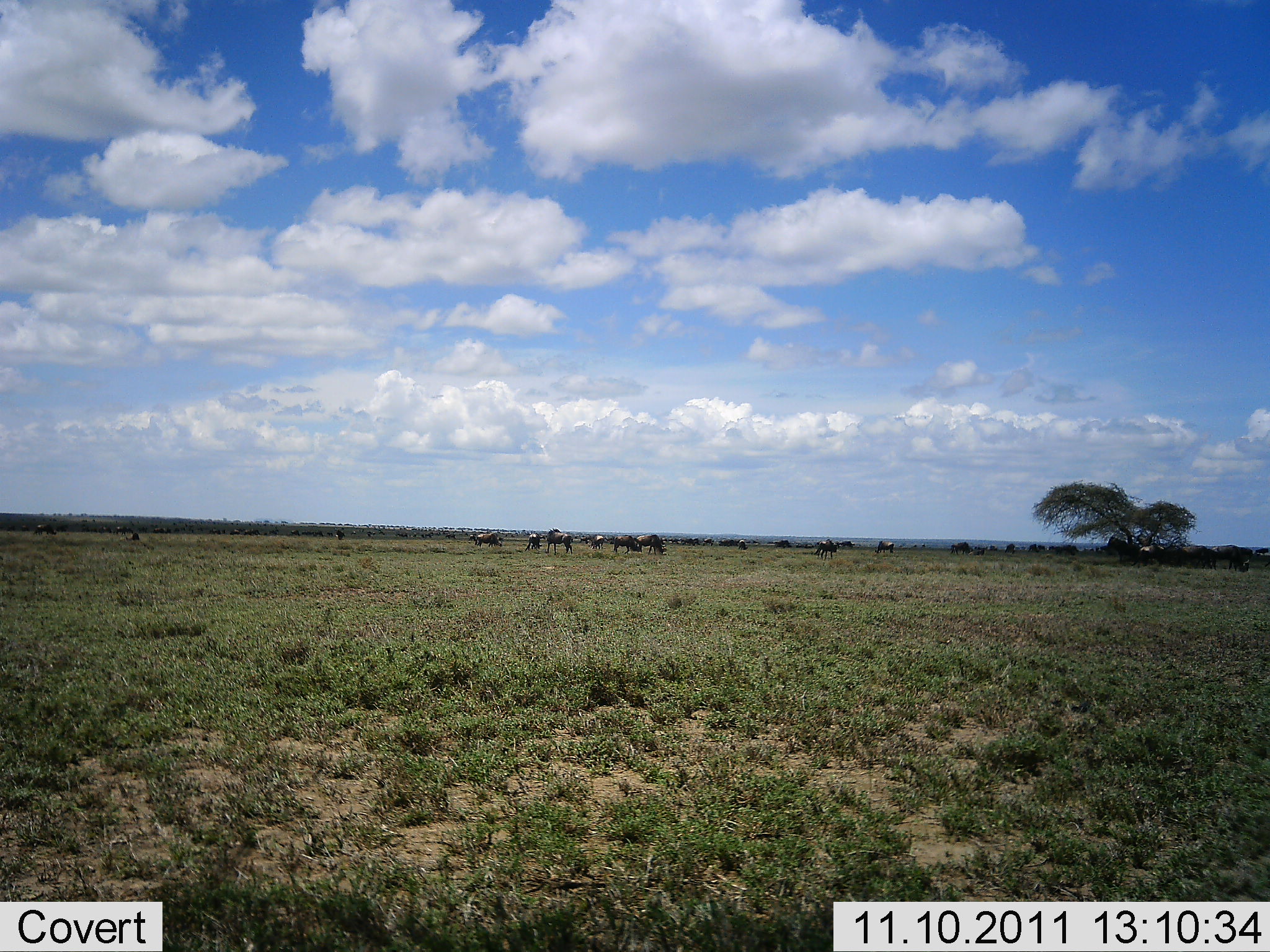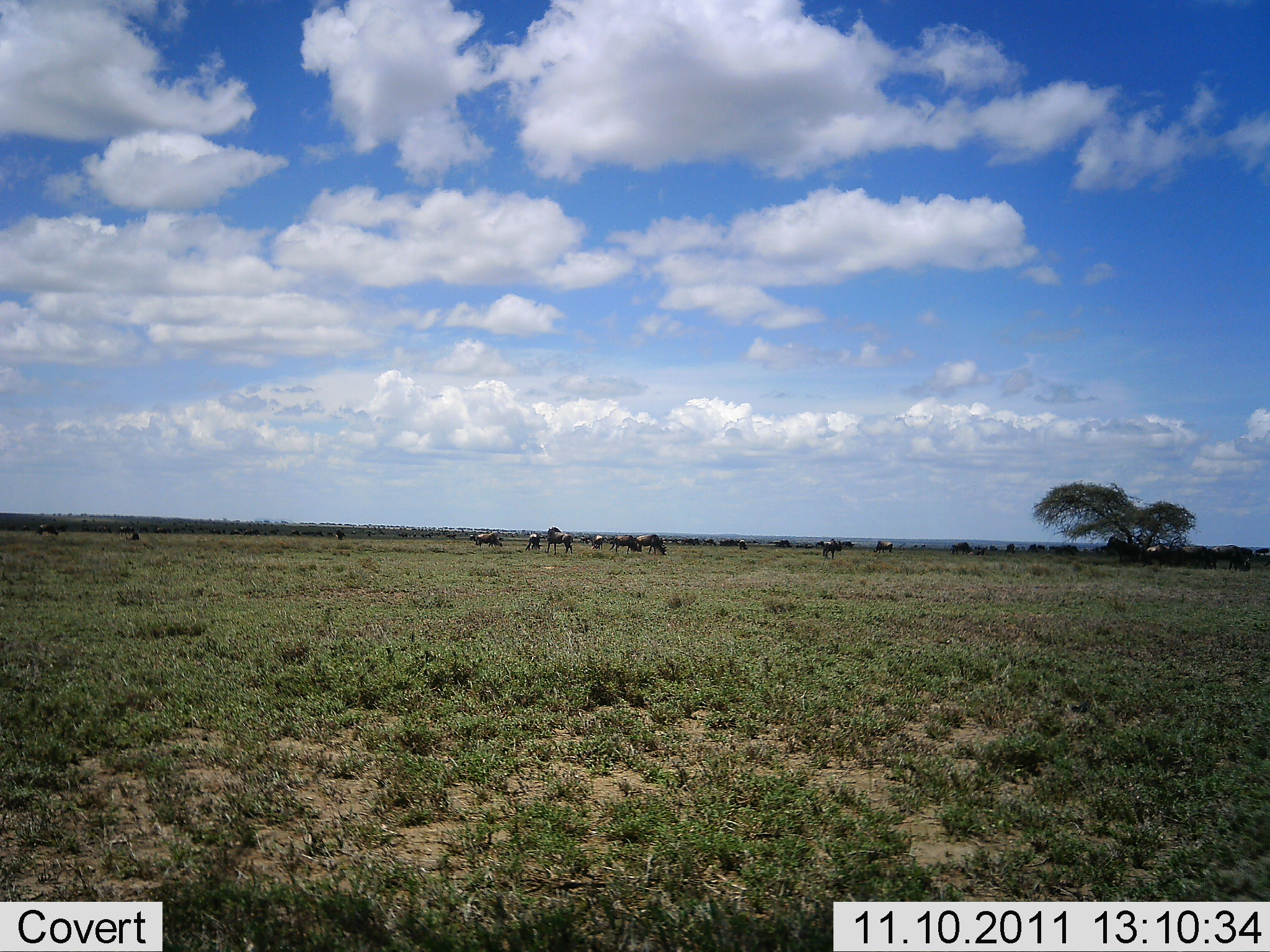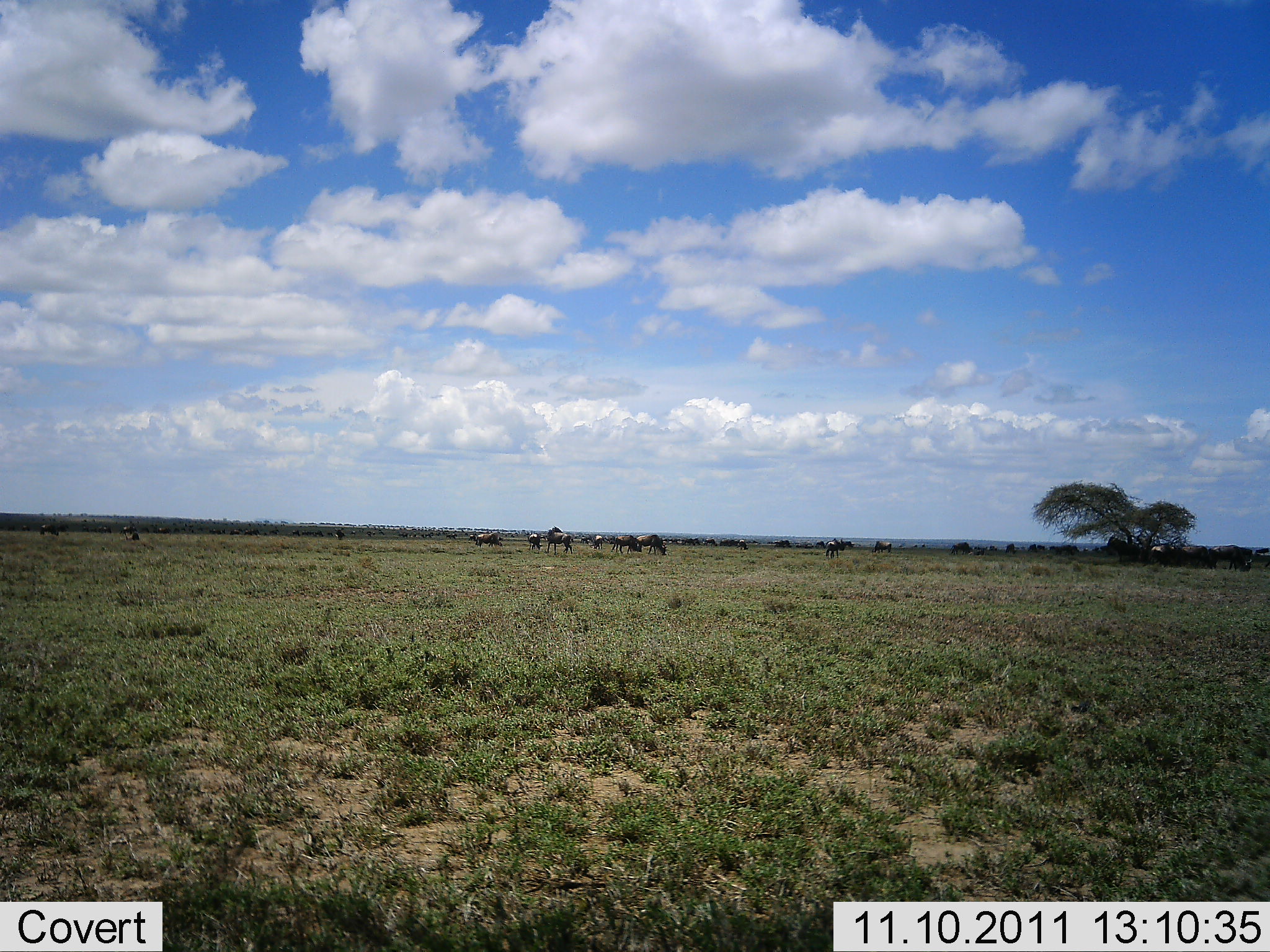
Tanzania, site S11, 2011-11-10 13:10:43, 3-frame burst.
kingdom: Animalia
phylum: Chordata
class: Mammalia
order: Artiodactyla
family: Bovidae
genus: Connochaetes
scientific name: Connochaetes taurinus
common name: blue wildebeest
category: wildebeest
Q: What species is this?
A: Wildebeest (blue wildebeest) (Connochaetes taurinus).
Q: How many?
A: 11-50.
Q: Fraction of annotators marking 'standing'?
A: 75%.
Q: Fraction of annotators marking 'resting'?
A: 17%.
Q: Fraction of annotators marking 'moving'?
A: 33%.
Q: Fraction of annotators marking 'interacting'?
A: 8%.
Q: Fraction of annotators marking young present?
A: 0%.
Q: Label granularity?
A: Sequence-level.